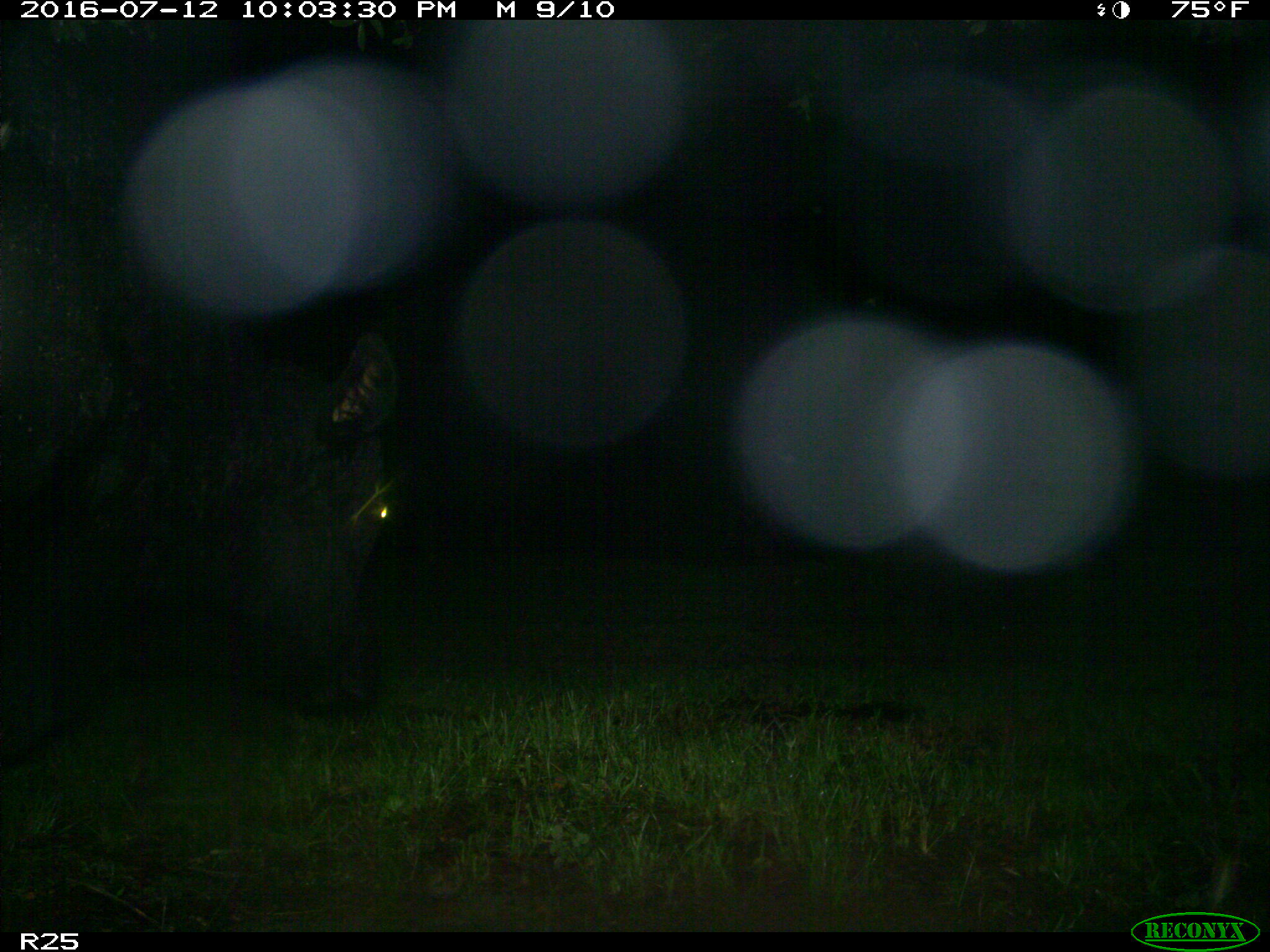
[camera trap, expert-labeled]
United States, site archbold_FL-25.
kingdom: Animalia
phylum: Chordata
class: Mammalia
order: Artiodactyla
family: Bovidae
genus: Bos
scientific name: Bos taurus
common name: domestic cow